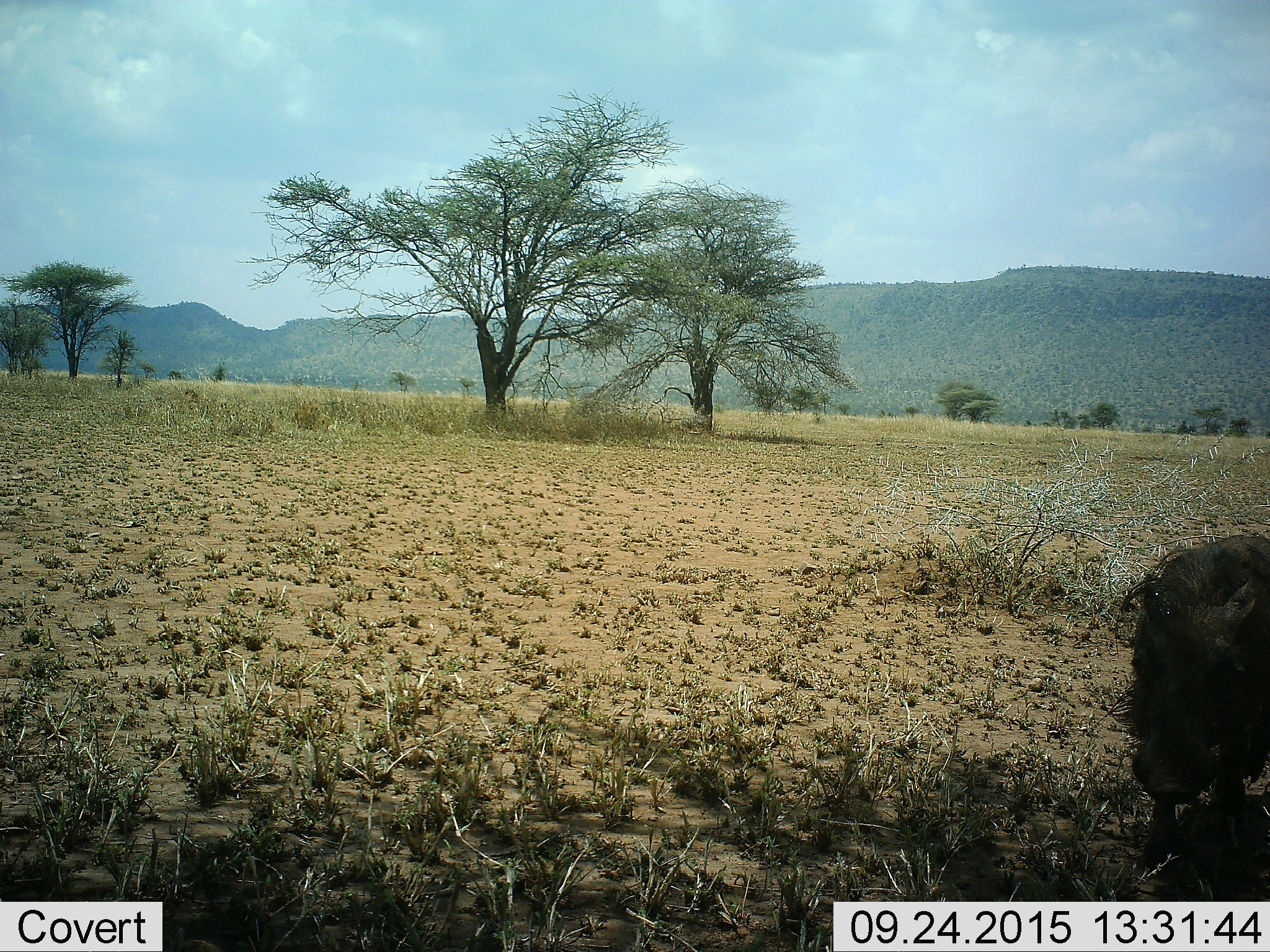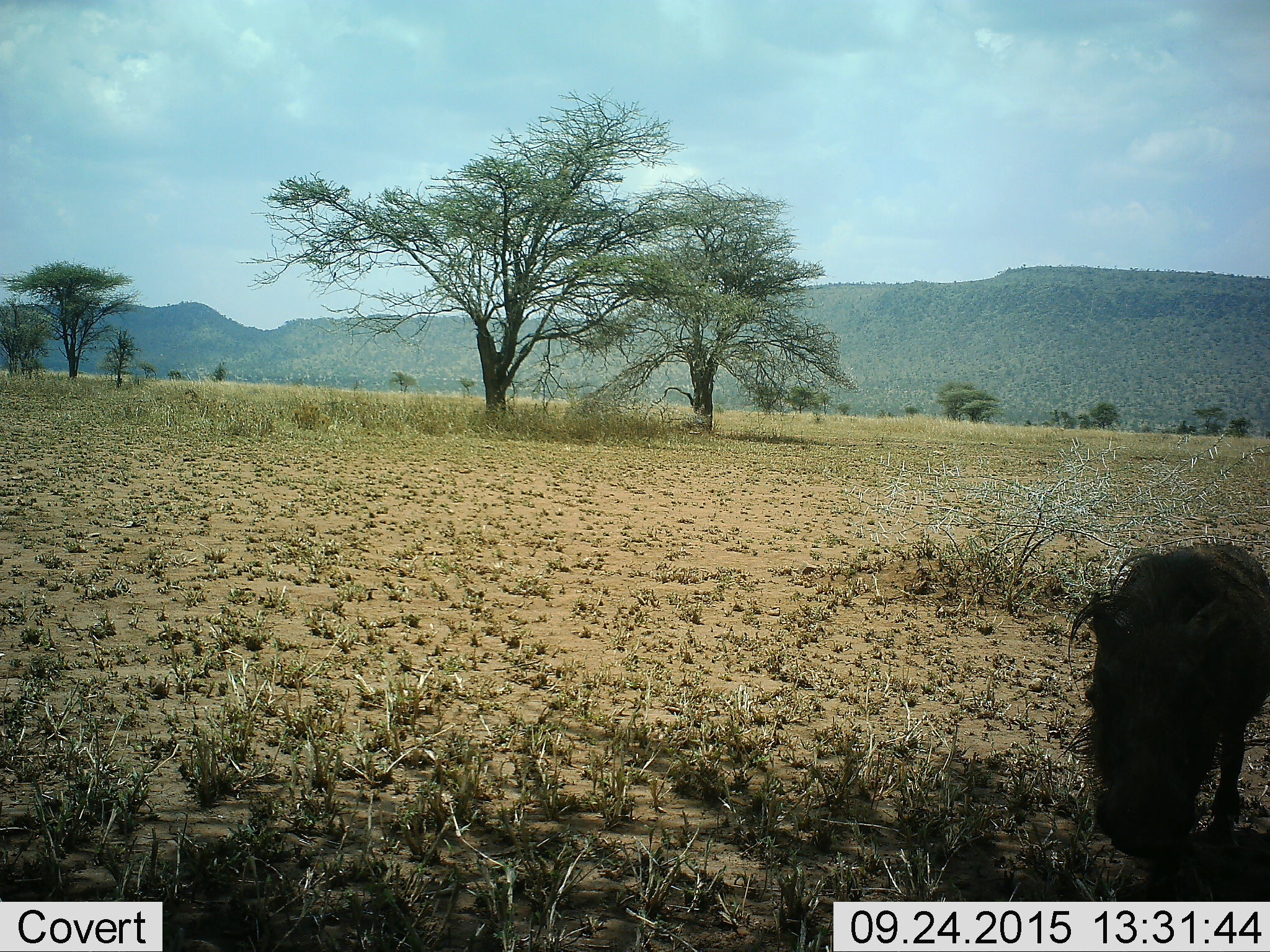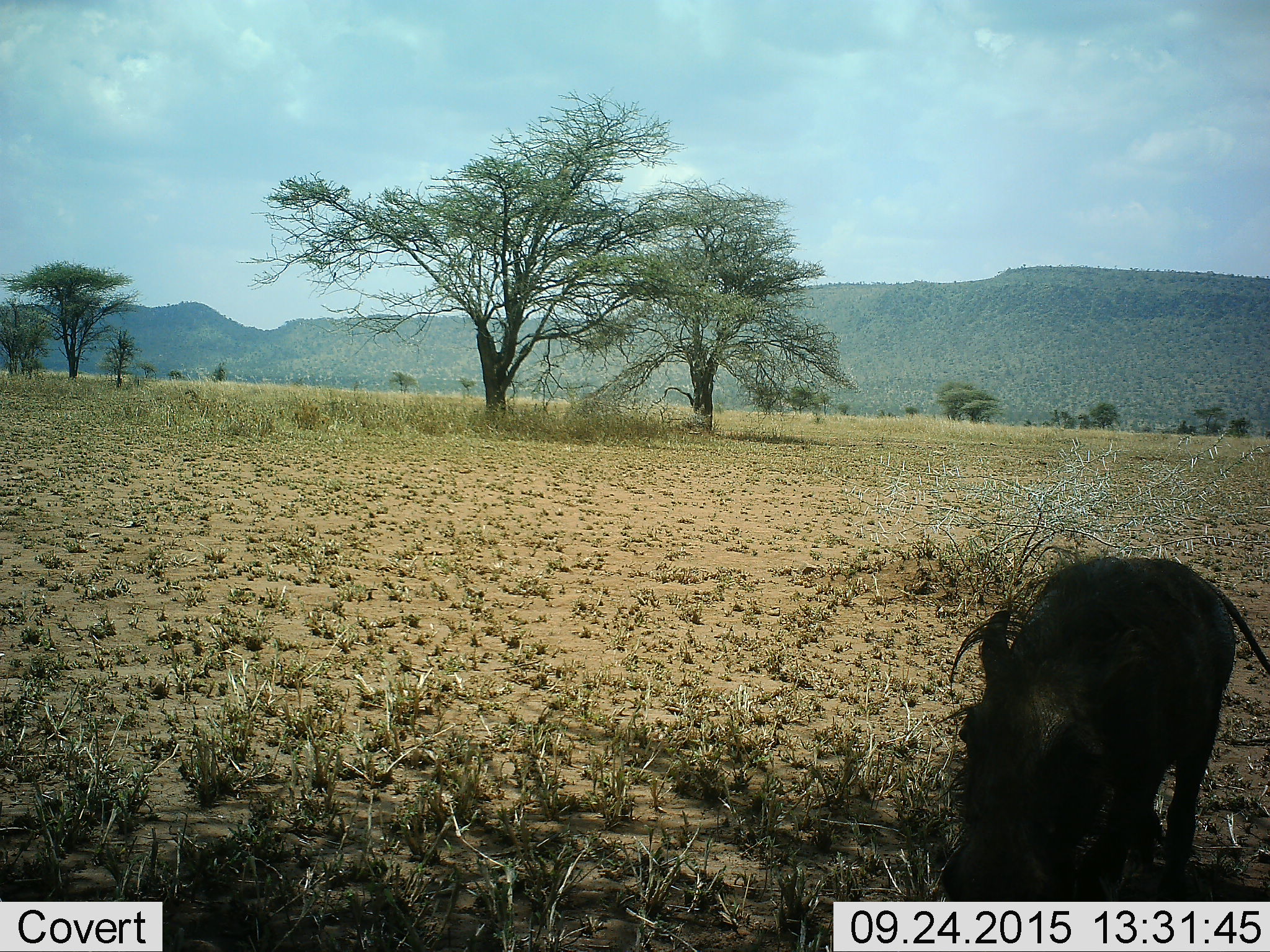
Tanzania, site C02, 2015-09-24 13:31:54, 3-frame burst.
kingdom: Animalia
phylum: Chordata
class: Mammalia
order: Artiodactyla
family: Suidae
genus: Phacochoerus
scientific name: Phacochoerus africanus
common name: warthog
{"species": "warthog (Phacochoerus africanus)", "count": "1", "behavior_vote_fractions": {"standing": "0%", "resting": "0%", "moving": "94%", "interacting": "0%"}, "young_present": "6%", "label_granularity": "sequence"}